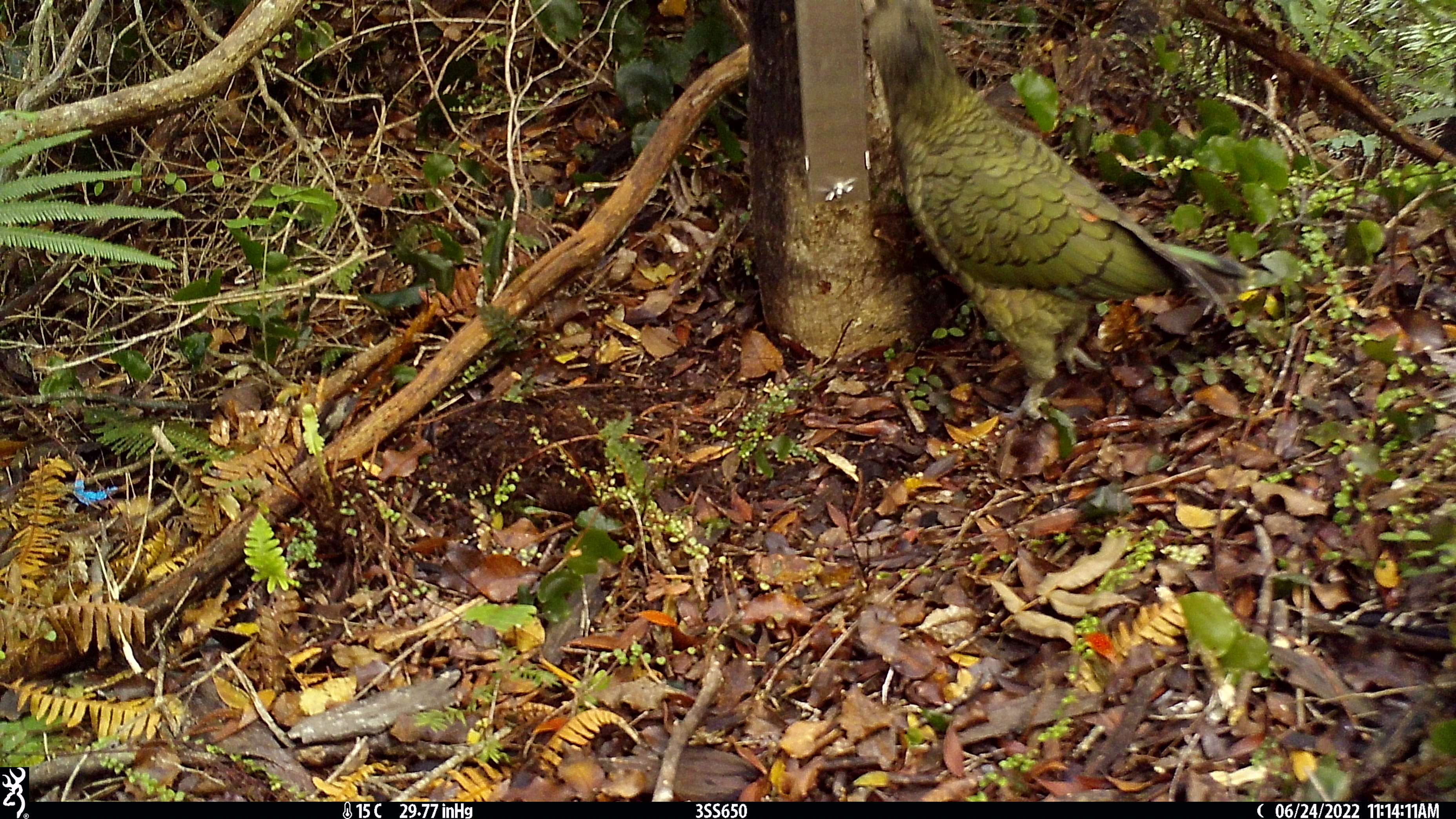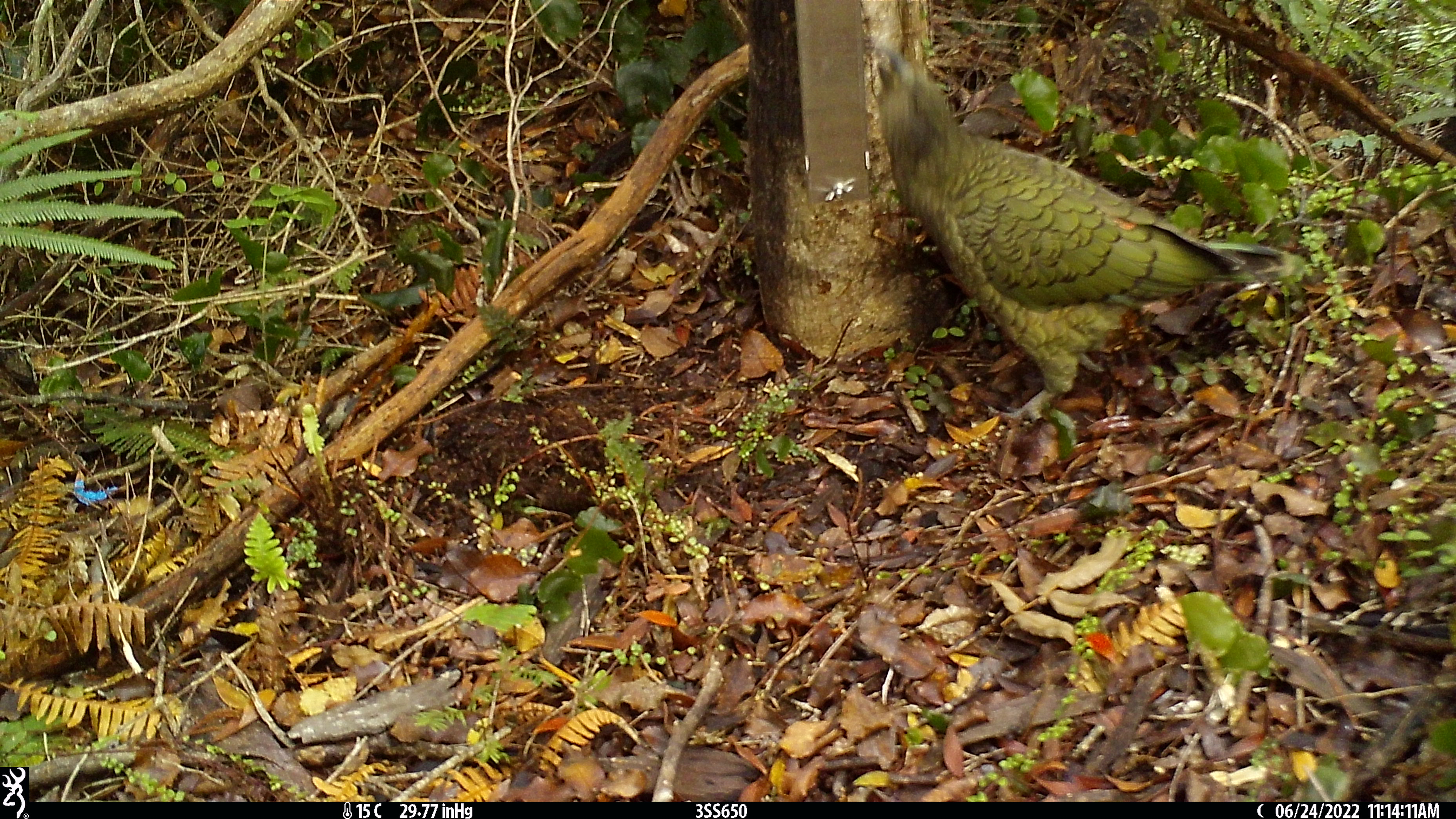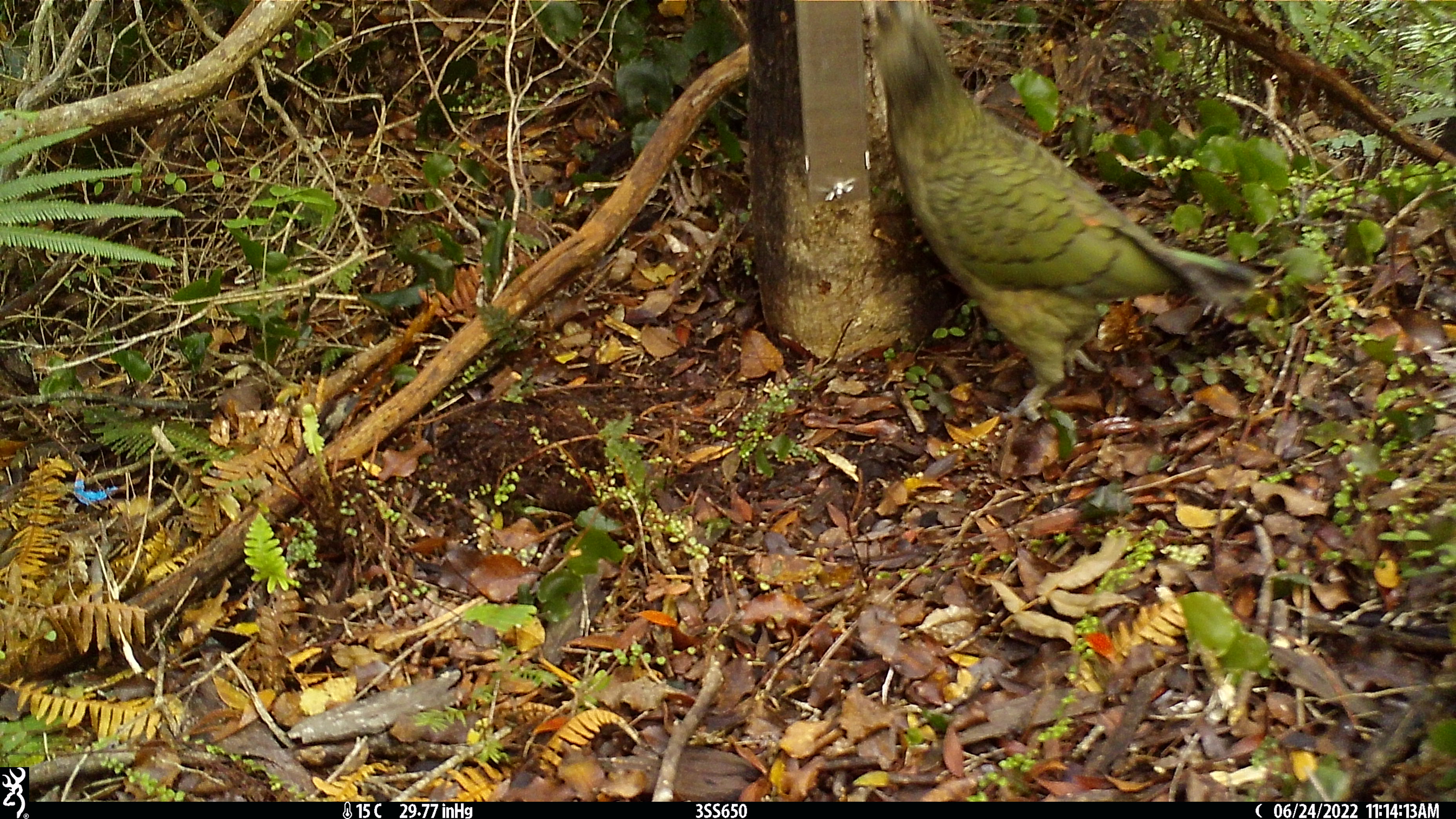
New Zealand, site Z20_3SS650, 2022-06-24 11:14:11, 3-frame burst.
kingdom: Animalia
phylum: Chordata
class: Aves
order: Psittaciformes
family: Strigopidae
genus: Nestor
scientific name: Nestor notabilis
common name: kea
Kea (Nestor notabilis).